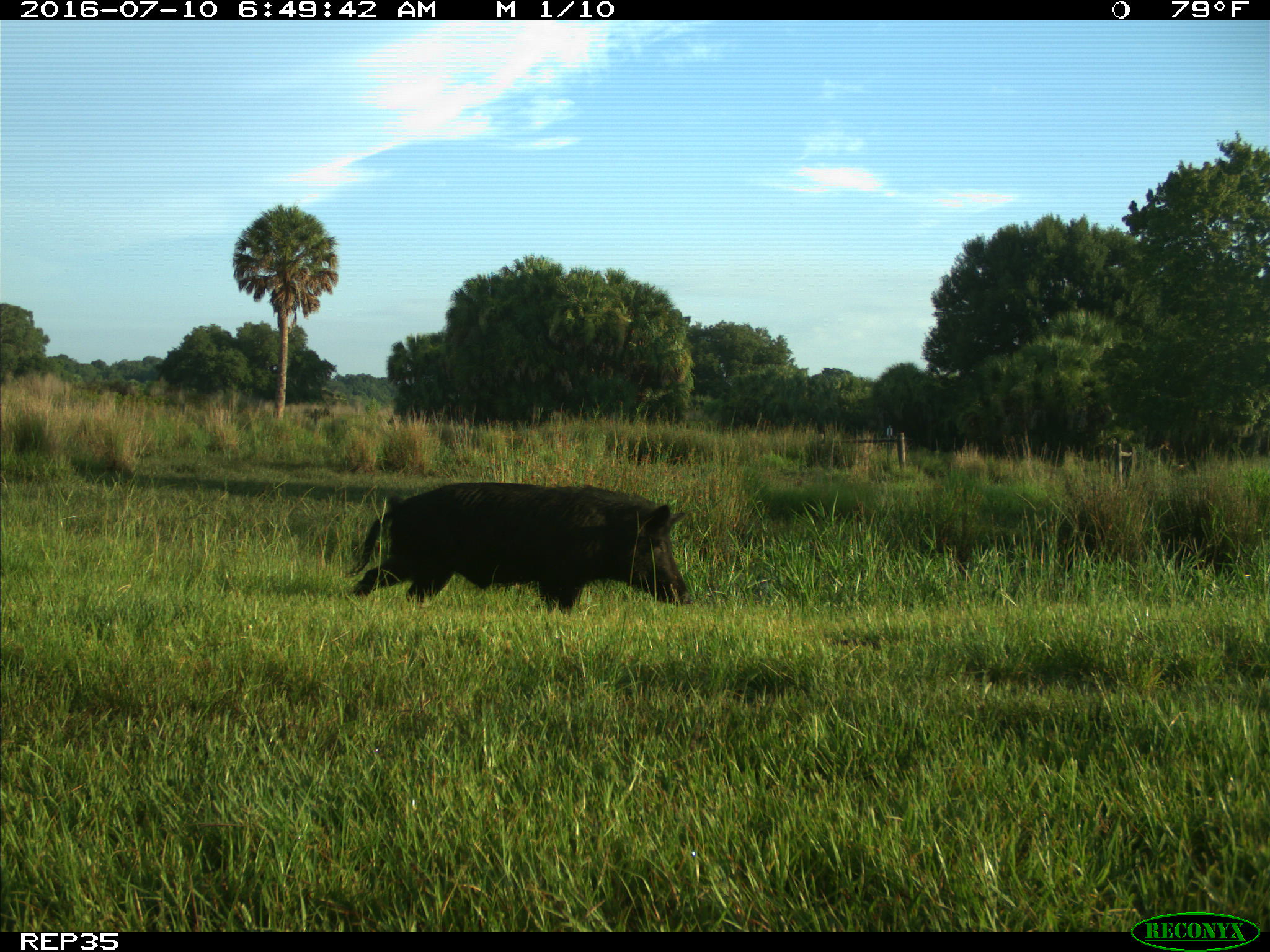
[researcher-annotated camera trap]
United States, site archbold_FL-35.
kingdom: Animalia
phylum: Chordata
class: Mammalia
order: Artiodactyla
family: Suidae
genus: Sus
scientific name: Sus scrofa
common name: wild boar